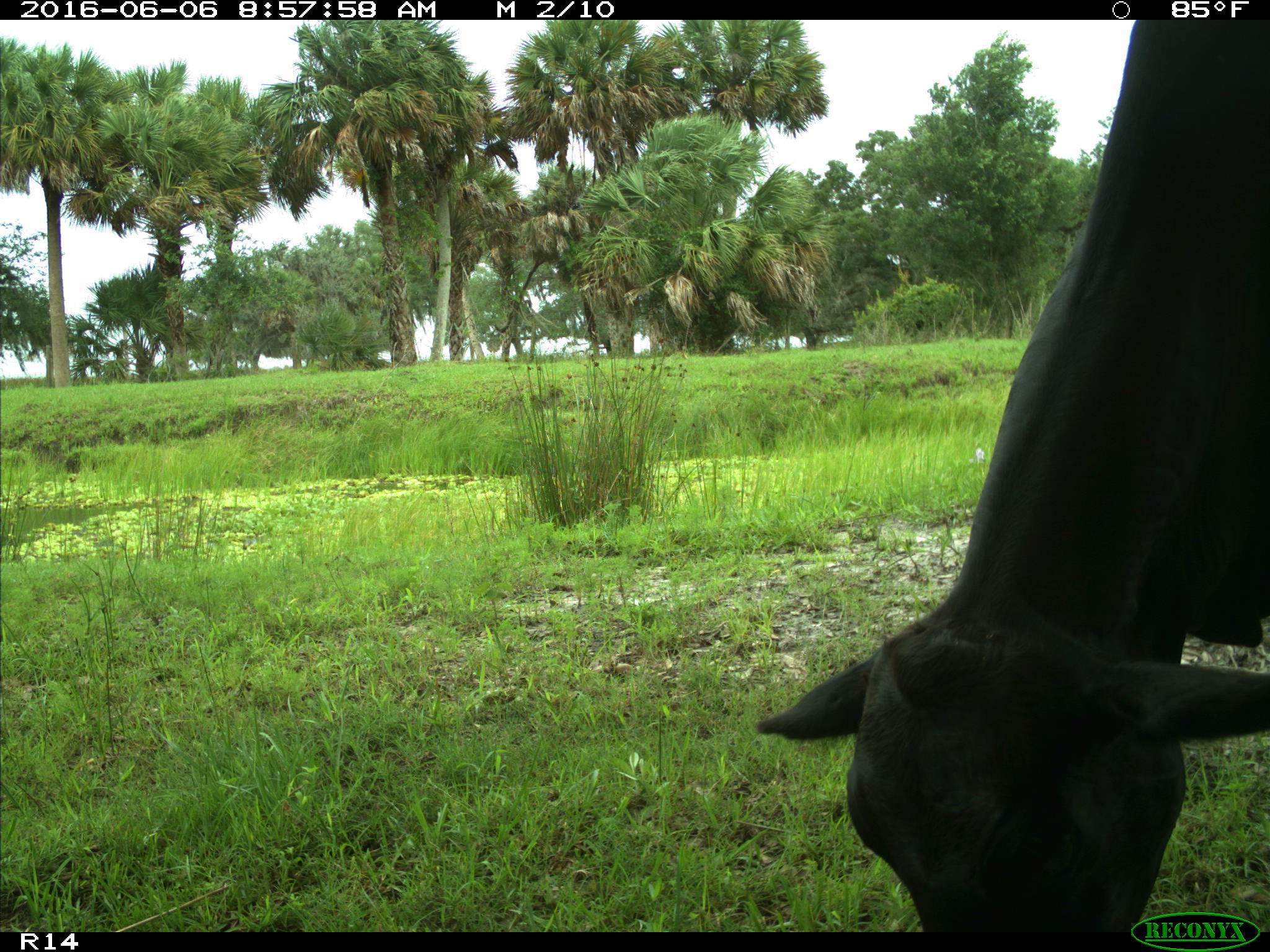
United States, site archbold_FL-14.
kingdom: Animalia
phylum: Chordata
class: Mammalia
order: Artiodactyla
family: Bovidae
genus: Bos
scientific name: Bos taurus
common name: domestic cow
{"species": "Bos taurus (domestic cow)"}